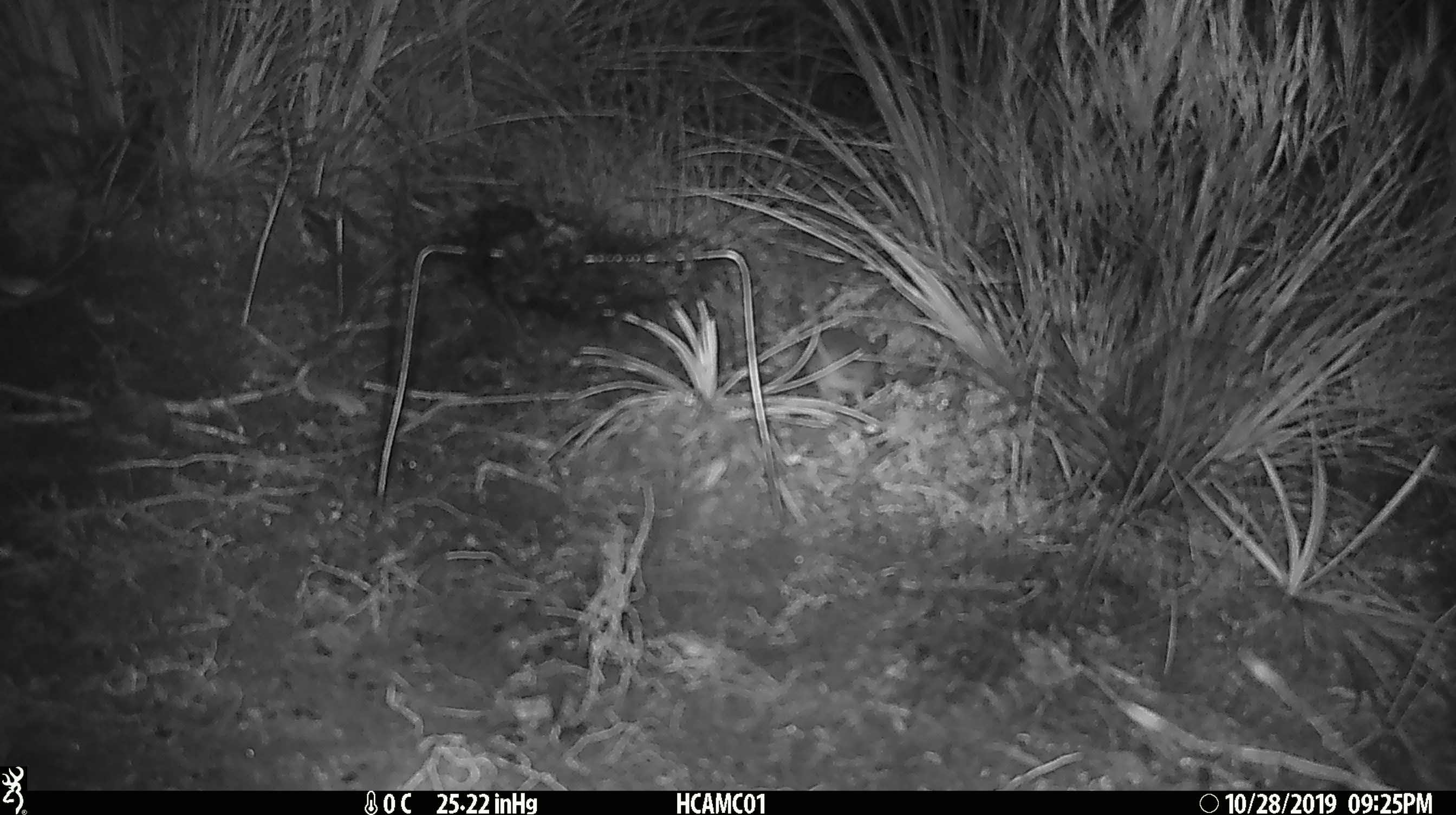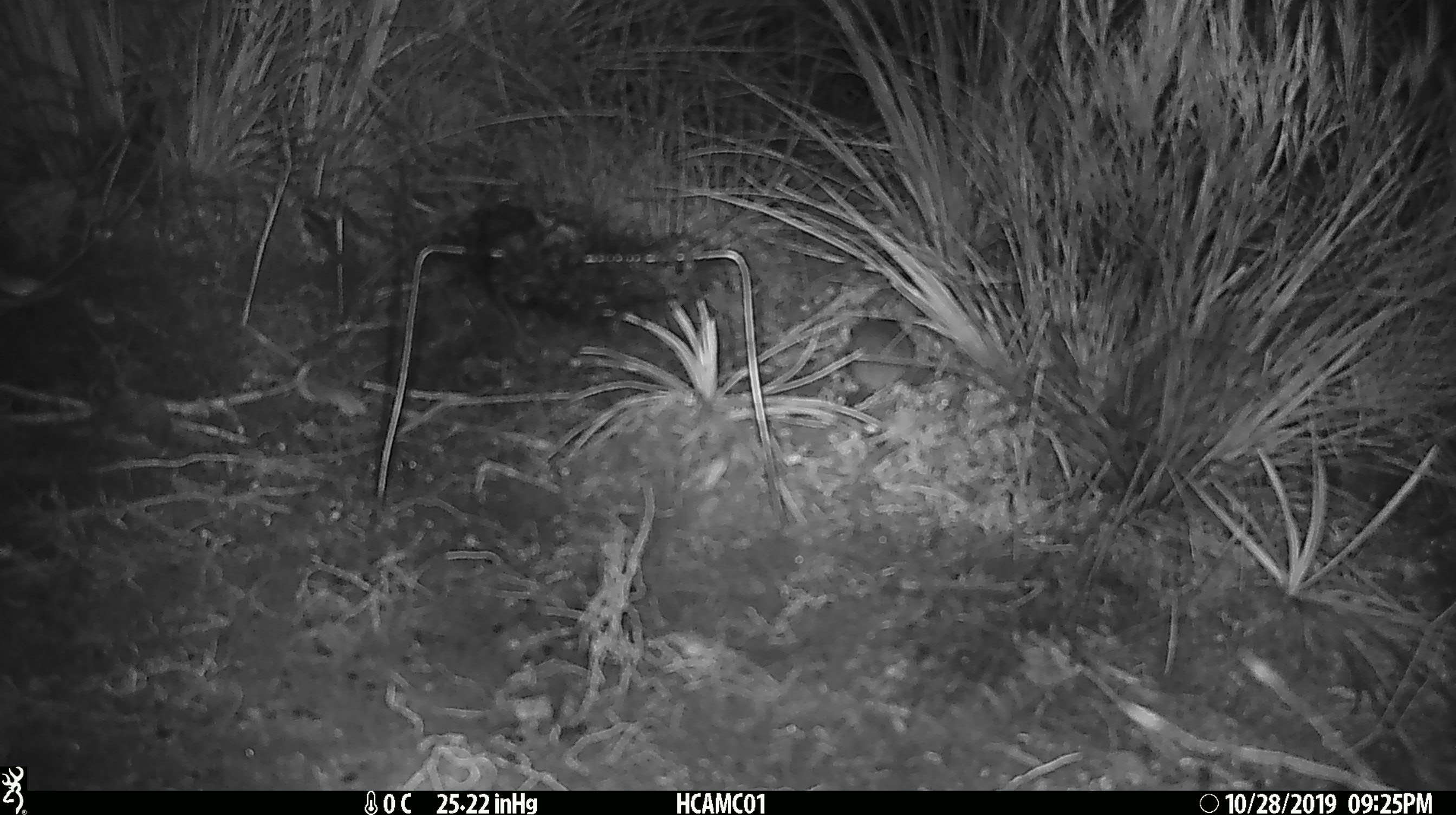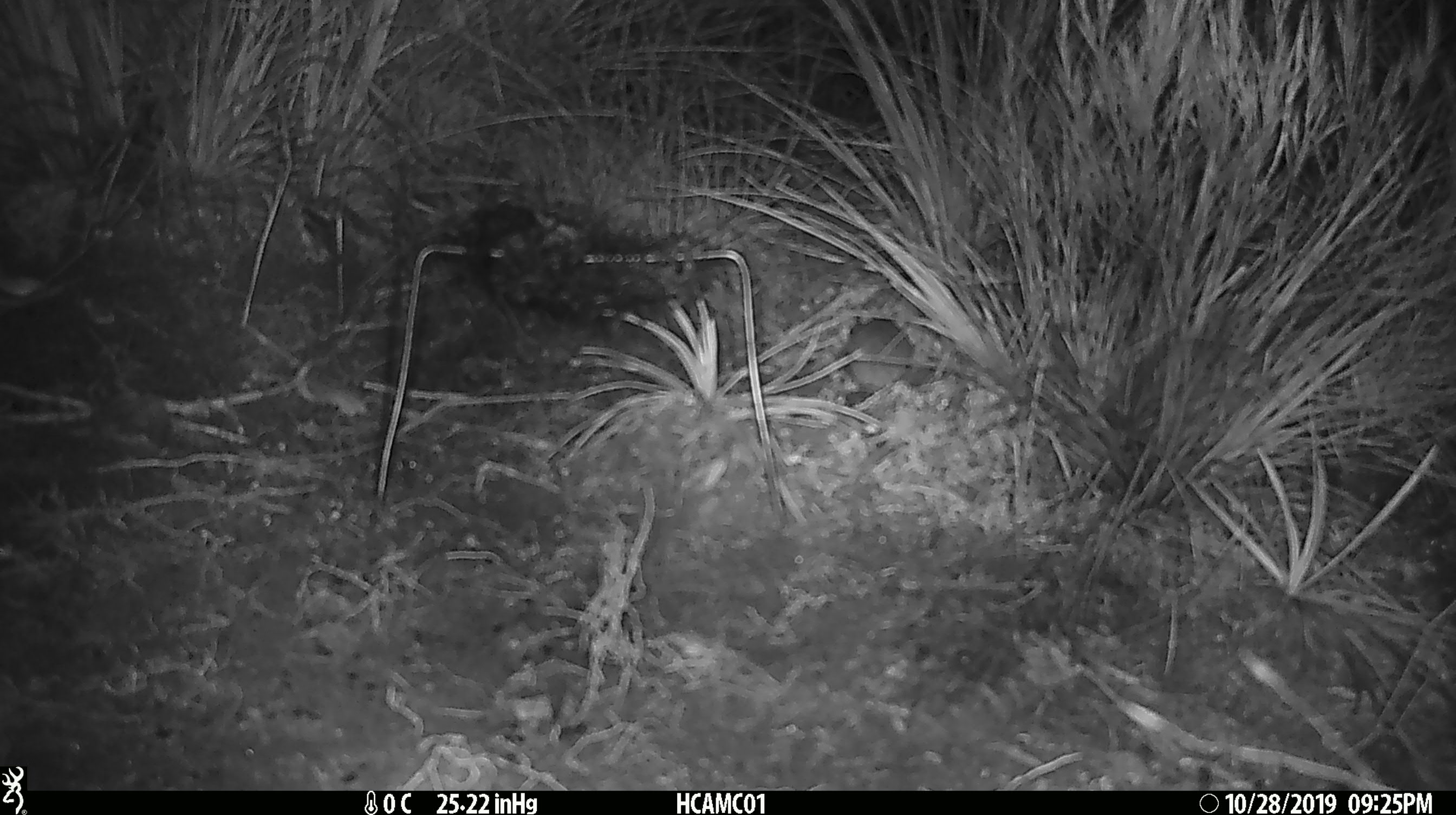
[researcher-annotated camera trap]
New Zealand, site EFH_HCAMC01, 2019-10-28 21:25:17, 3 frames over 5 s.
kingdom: Animalia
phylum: Chordata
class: Mammalia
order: Rodentia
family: Muridae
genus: Mus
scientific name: Mus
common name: mouse